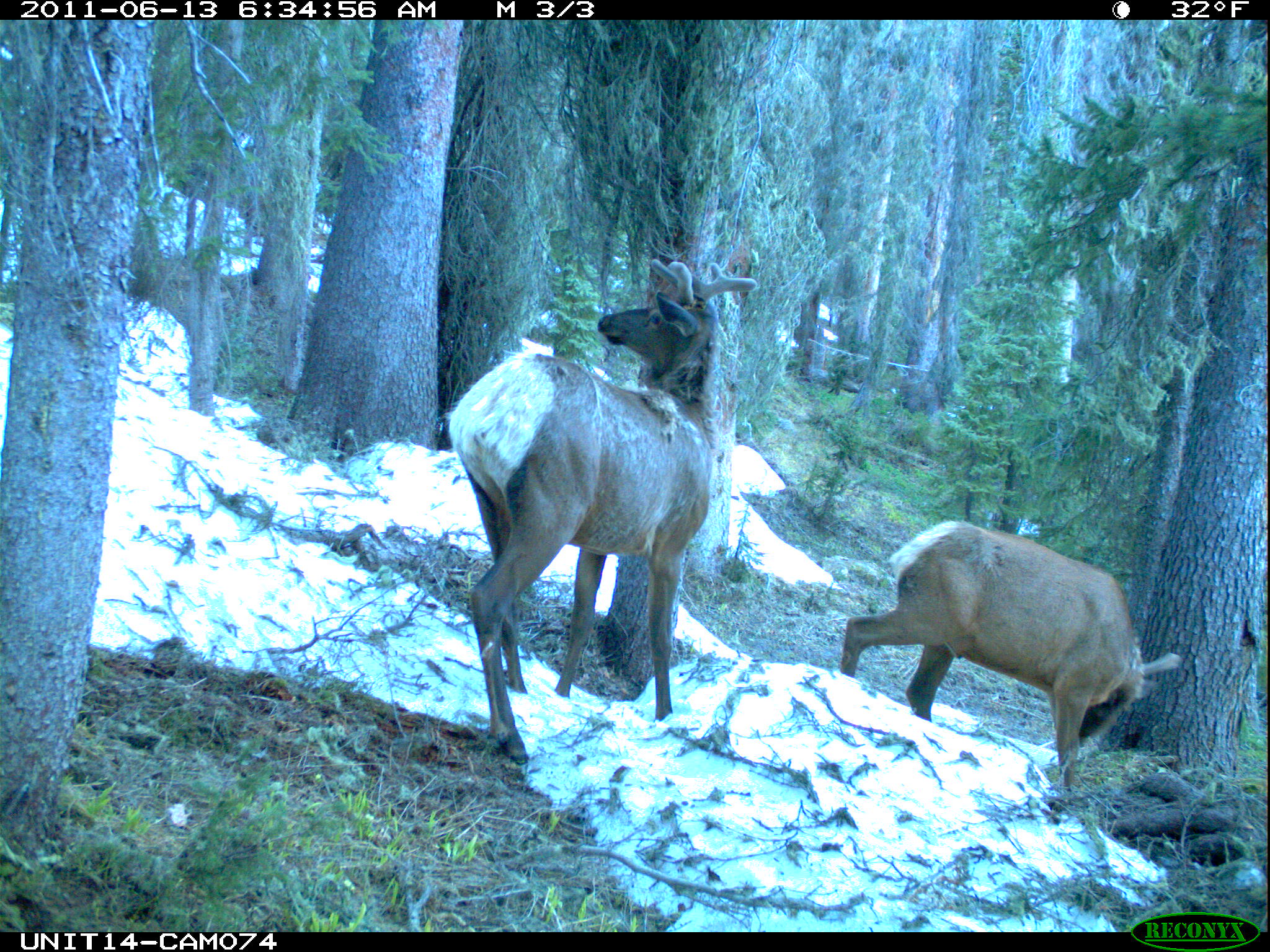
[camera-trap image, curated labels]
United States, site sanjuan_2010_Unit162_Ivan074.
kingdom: Animalia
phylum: Chordata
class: Mammalia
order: Artiodactyla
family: Cervidae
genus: Cervus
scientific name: Cervus elaphus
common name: red deer